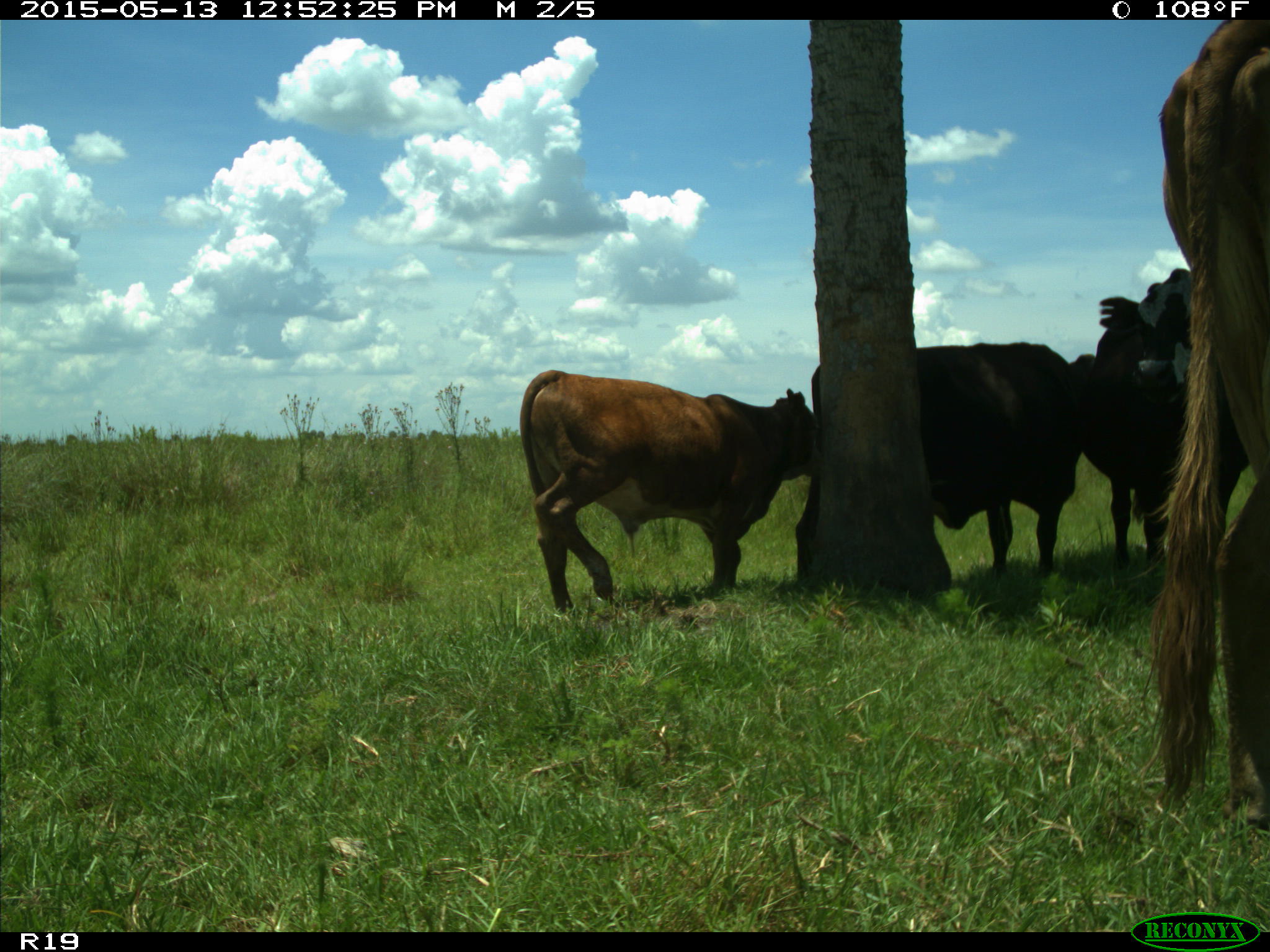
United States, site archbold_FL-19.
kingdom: Animalia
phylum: Chordata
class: Mammalia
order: Artiodactyla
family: Bovidae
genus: Bos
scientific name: Bos taurus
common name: domestic cow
Bos taurus (domestic cow).